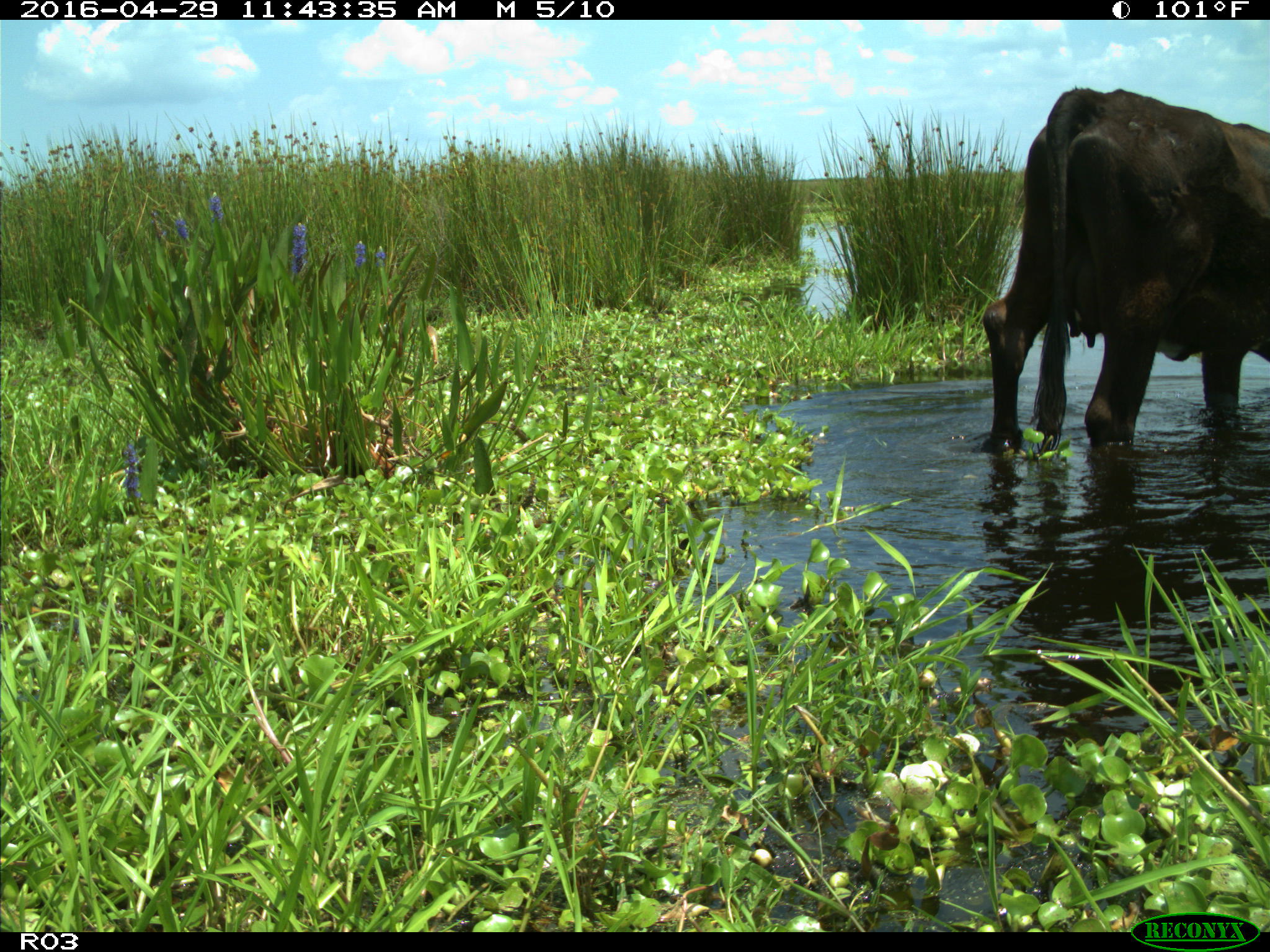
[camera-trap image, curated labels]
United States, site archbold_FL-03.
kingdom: Animalia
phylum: Chordata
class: Mammalia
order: Artiodactyla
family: Bovidae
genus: Bos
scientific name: Bos taurus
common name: domestic cow